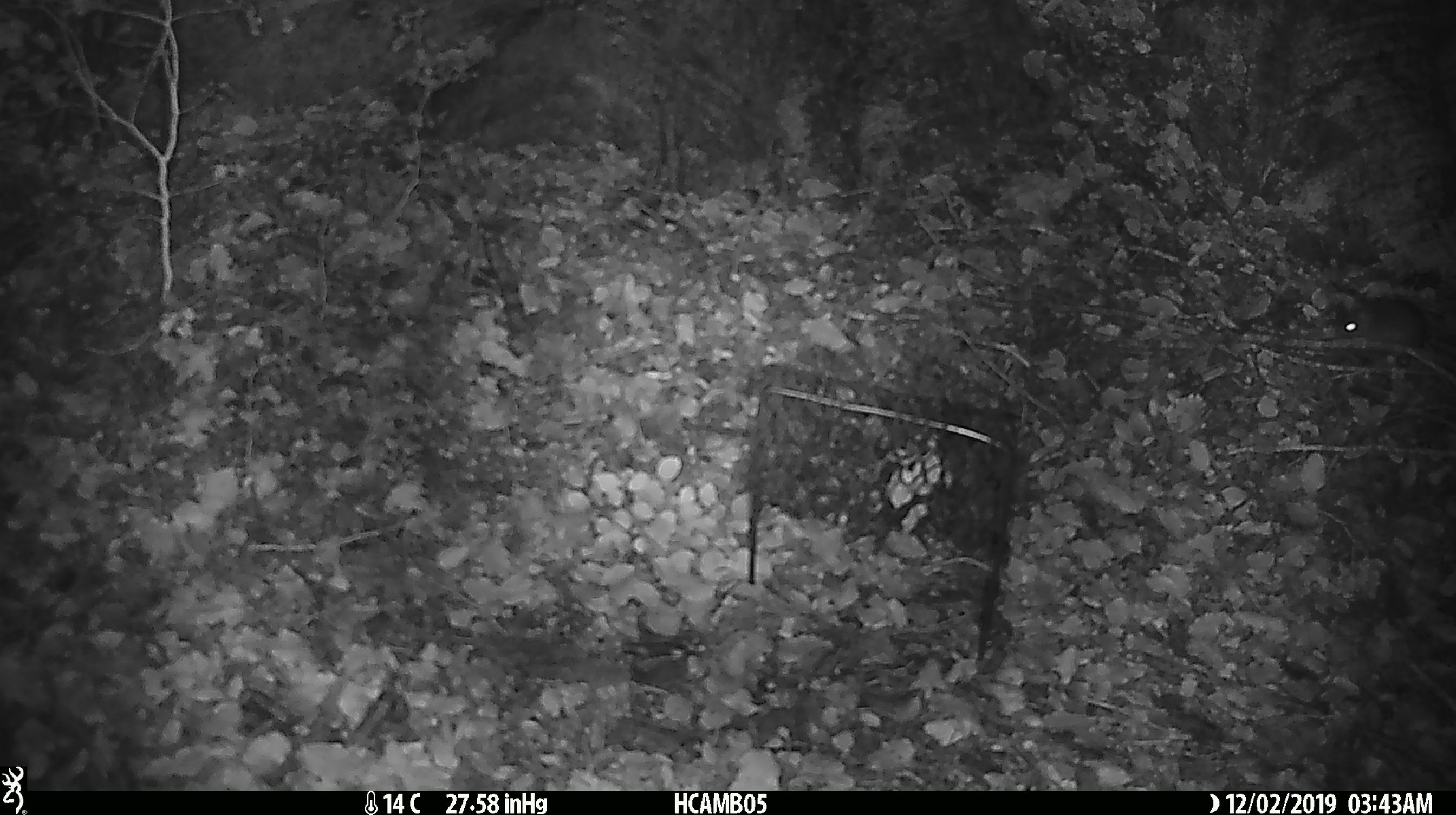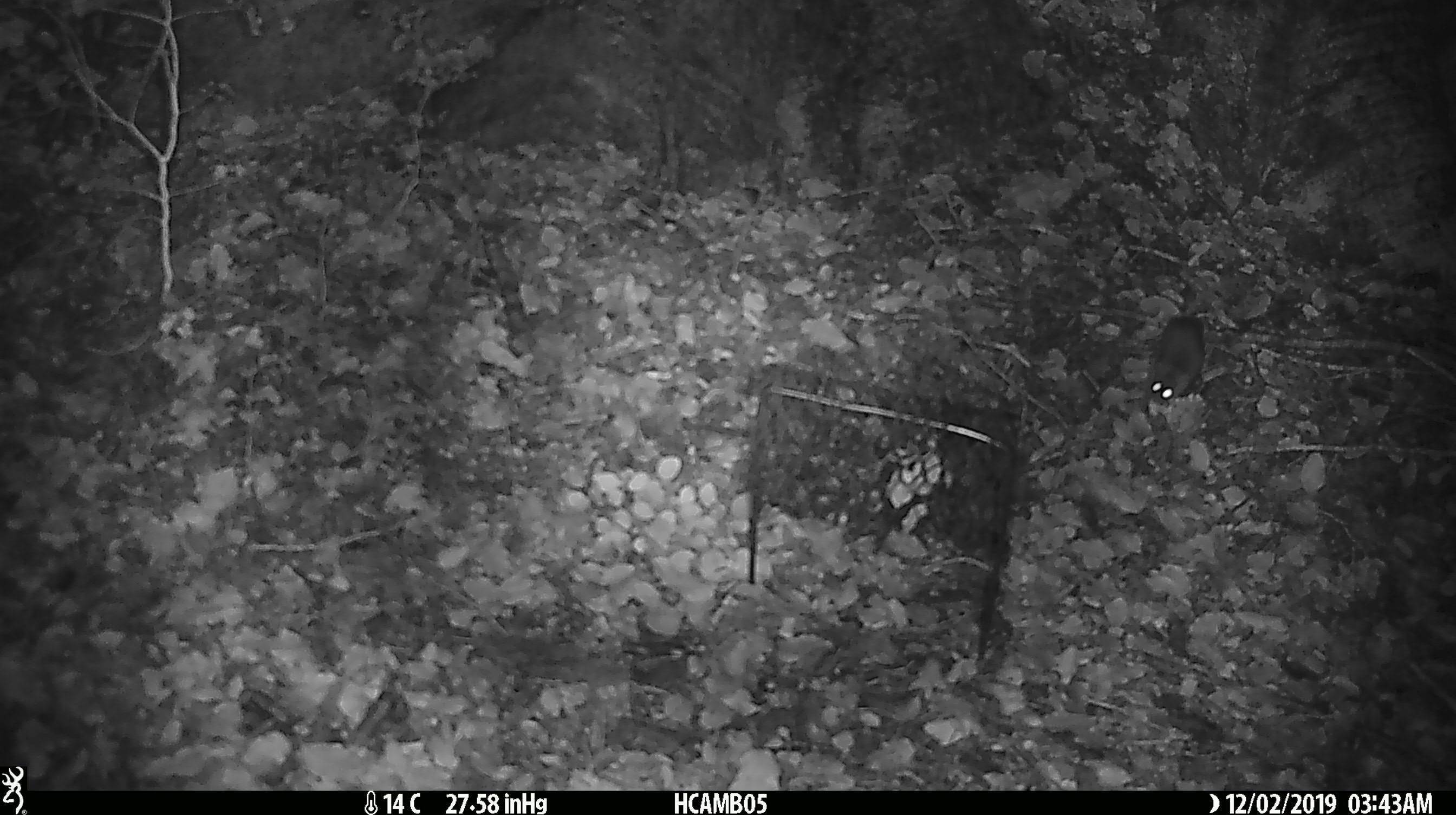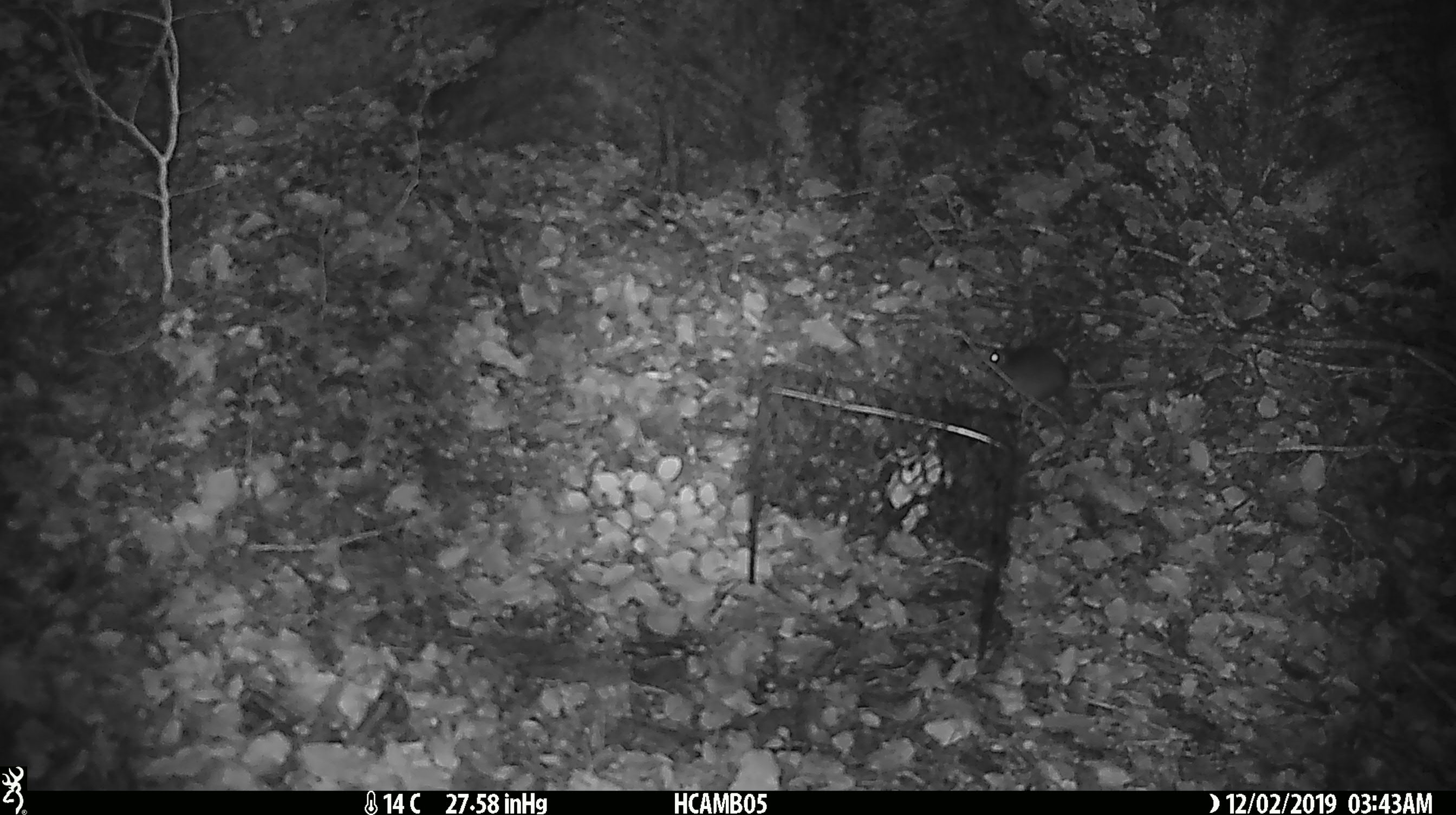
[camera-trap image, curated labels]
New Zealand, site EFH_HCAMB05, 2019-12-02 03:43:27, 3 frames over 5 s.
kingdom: Animalia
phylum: Chordata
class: Mammalia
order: Rodentia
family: Muridae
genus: Mus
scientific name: Mus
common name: mouse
Mouse (Mus).